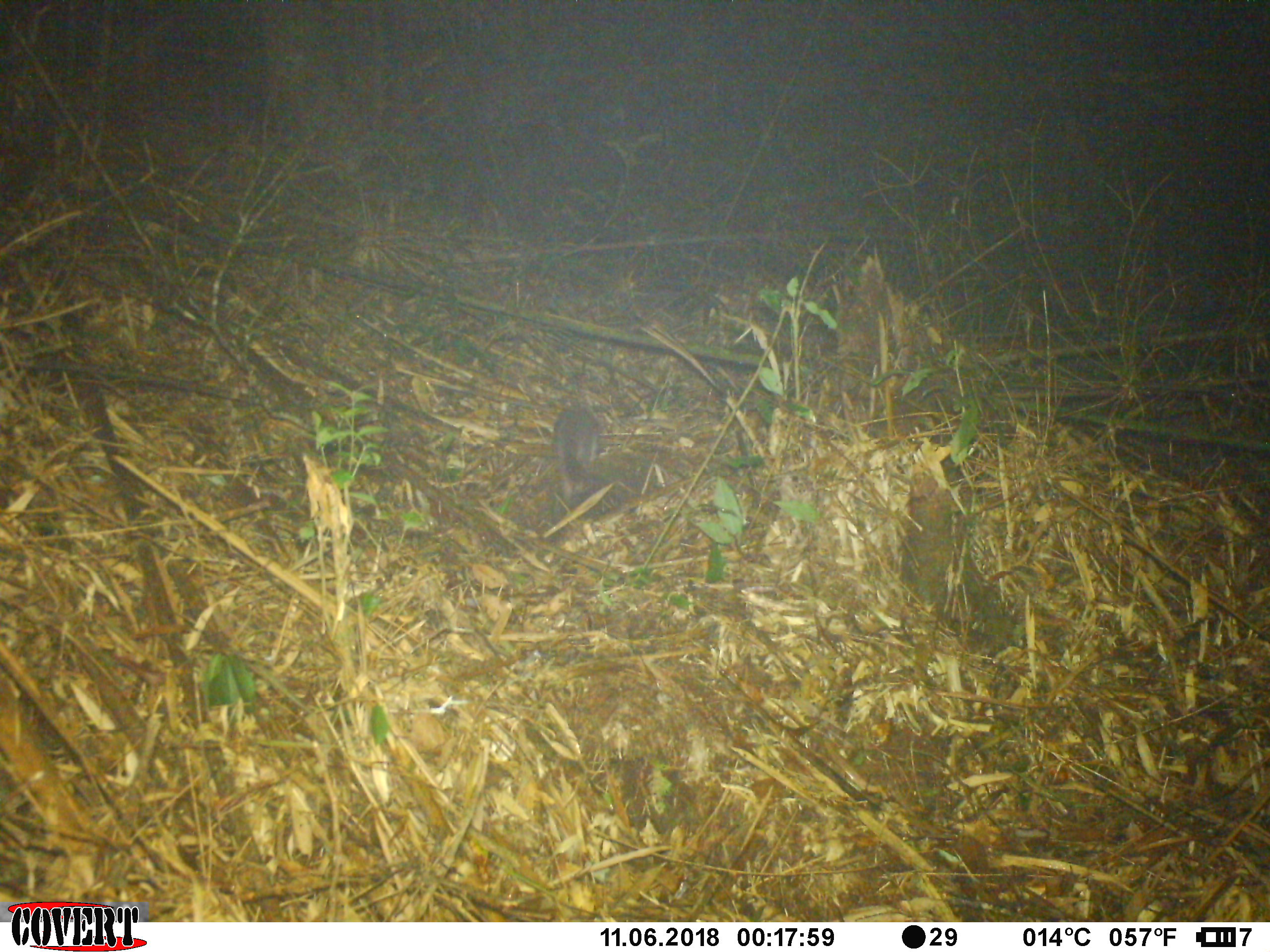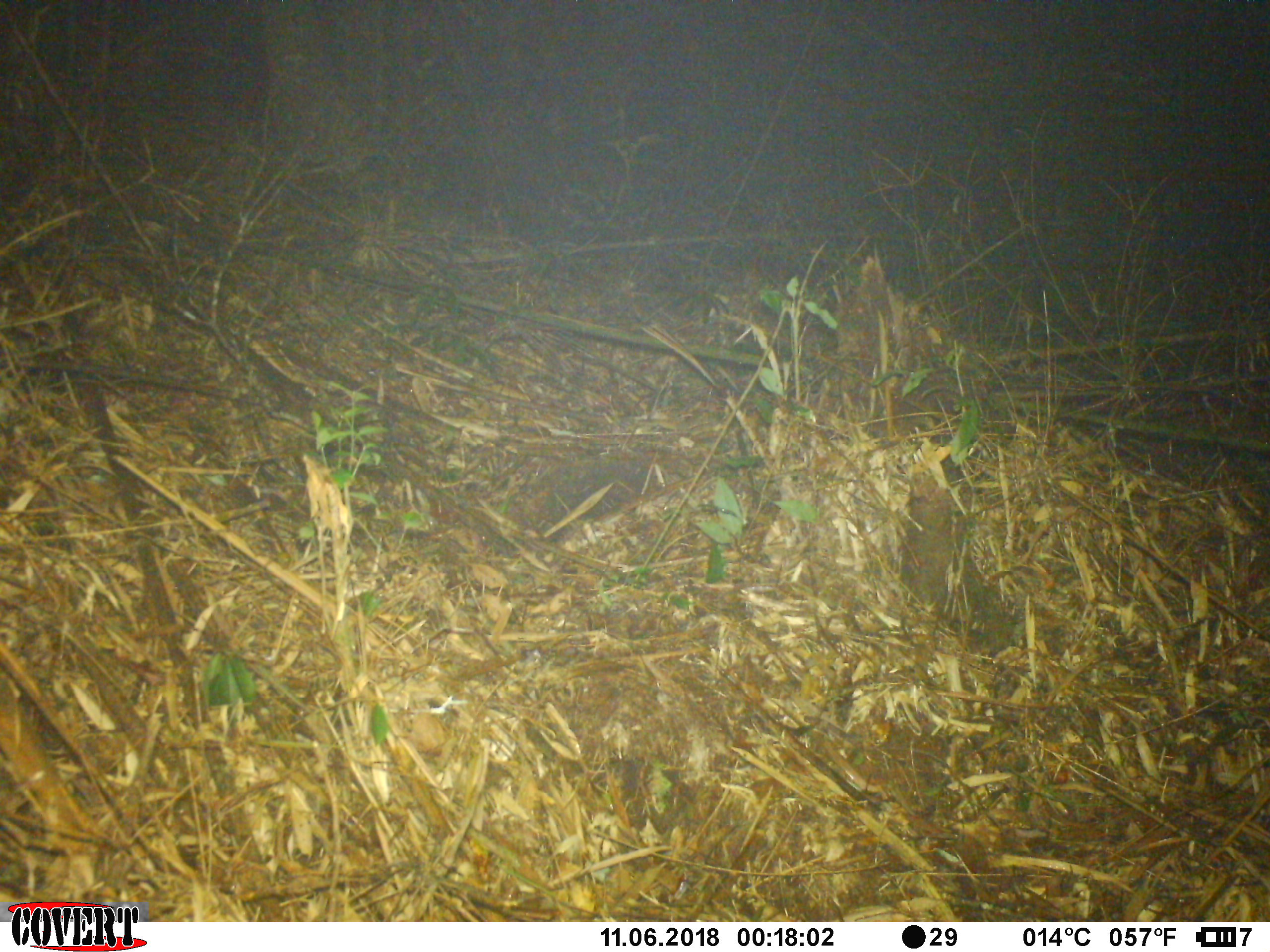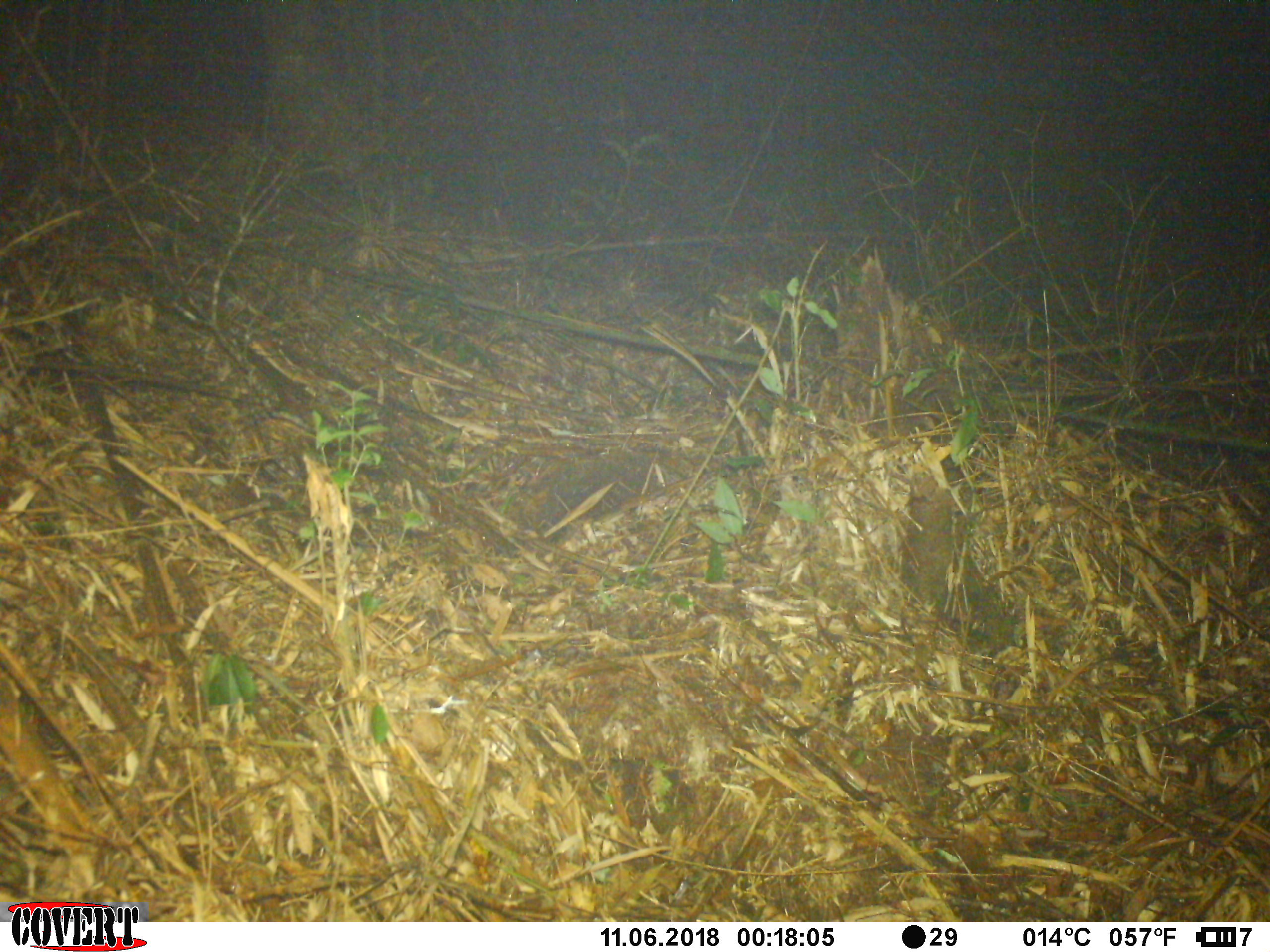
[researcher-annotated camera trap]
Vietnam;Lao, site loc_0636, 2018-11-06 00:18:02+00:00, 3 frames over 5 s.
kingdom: Animalia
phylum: Chordata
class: Mammalia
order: Carnivora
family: Mustelidae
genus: Melogale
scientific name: Melogale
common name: ferret badger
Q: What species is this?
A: Ferret badger (Melogale).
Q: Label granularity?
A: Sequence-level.